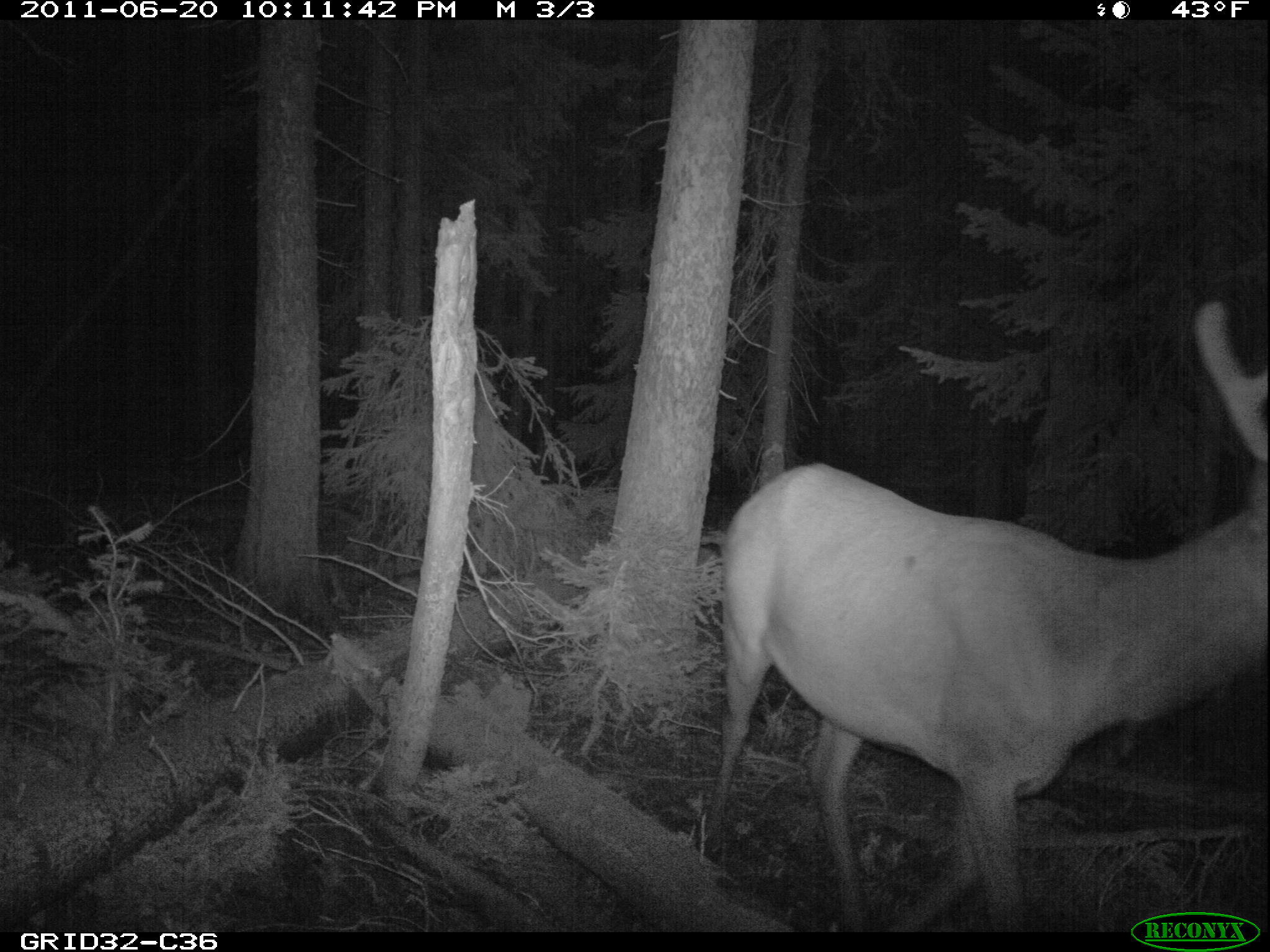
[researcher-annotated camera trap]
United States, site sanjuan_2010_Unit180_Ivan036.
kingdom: Animalia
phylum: Chordata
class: Mammalia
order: Artiodactyla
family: Cervidae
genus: Cervus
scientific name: Cervus elaphus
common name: red deer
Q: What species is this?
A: Cervus elaphus (red deer).